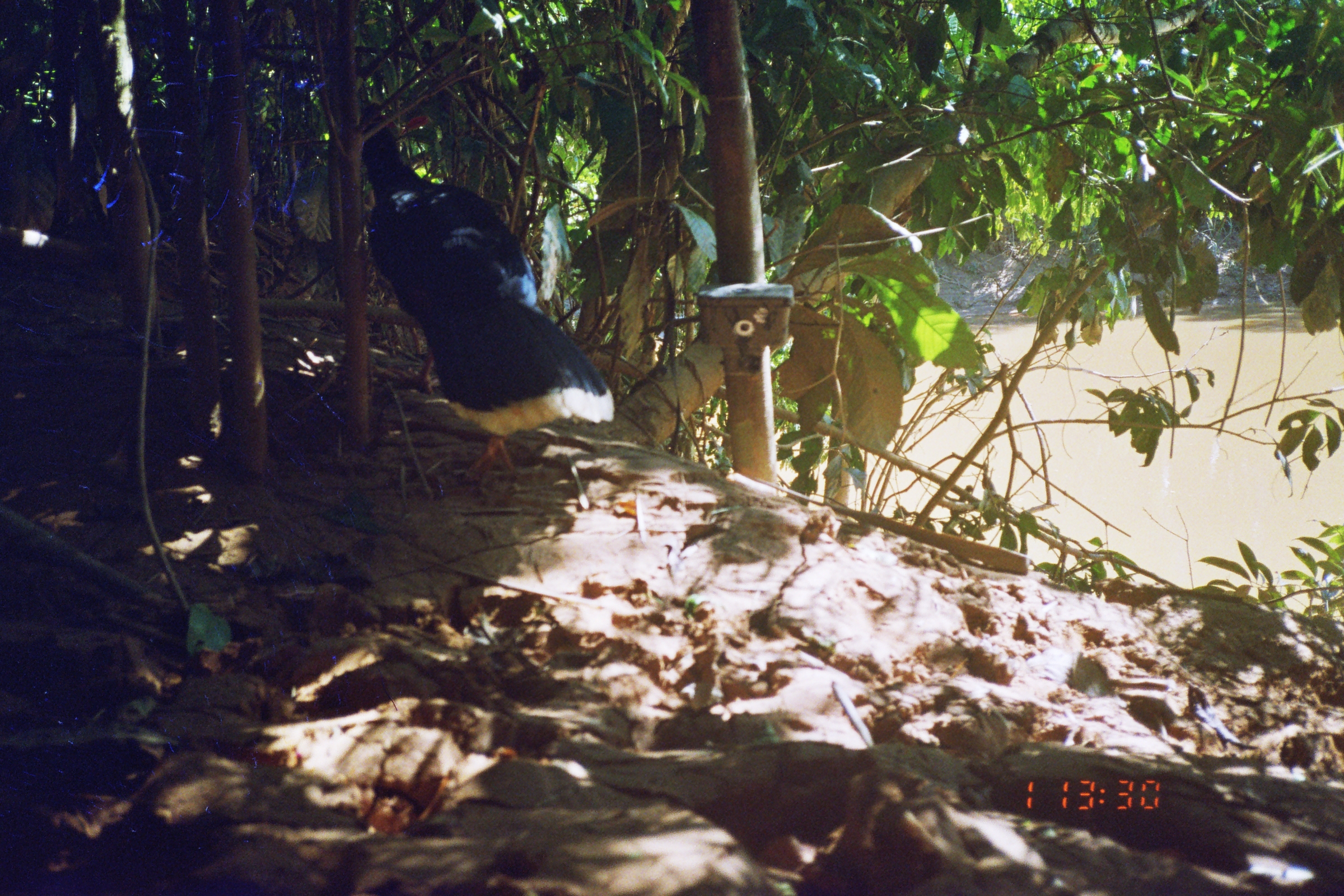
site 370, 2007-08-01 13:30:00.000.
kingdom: Animalia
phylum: Chordata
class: Aves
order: Galliformes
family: Cracidae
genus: Mitu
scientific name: Mitu tuberosum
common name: razor-billed curassow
Mitu tuberosum (razor-billed curassow).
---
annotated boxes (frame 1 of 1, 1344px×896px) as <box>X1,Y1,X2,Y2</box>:
mitu tuberosum: <box>350,98,615,479</box>